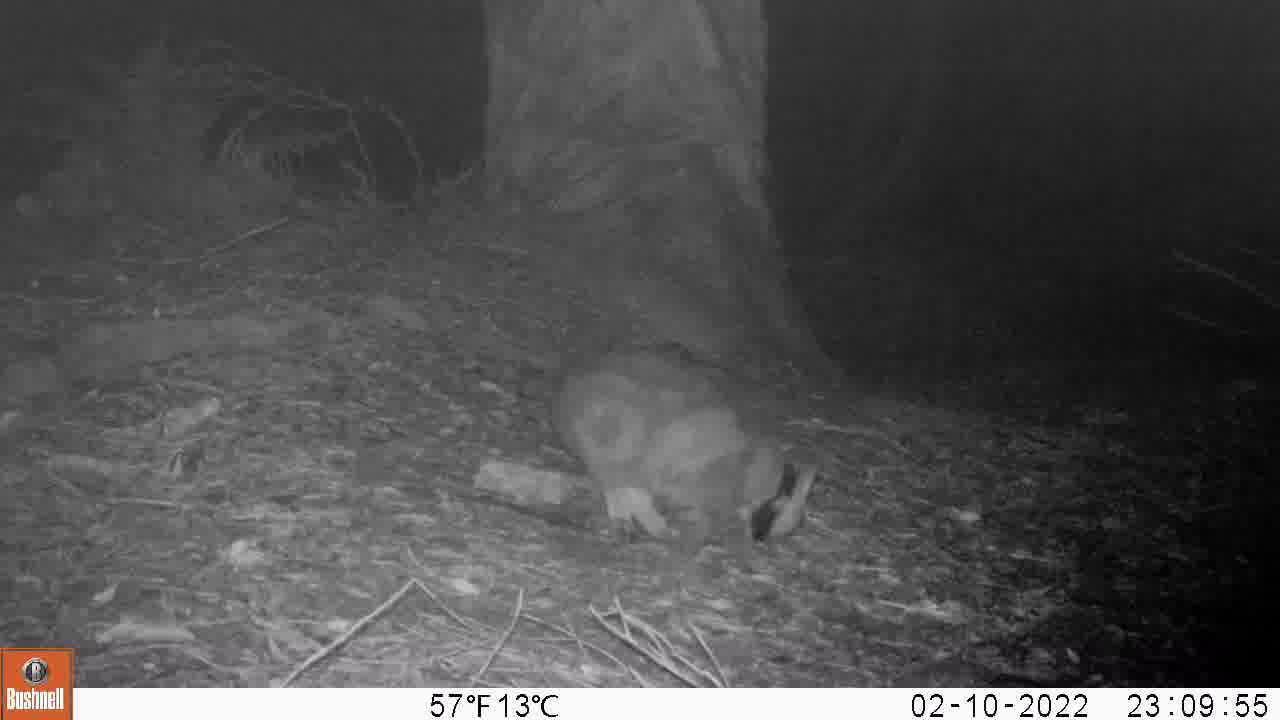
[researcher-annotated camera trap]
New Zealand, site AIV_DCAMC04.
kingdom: Animalia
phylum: Chordata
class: Mammalia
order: Carnivora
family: Felidae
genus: Felis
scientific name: Felis catus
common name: domestic cat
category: cat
Cat (domestic cat) (Felis catus).